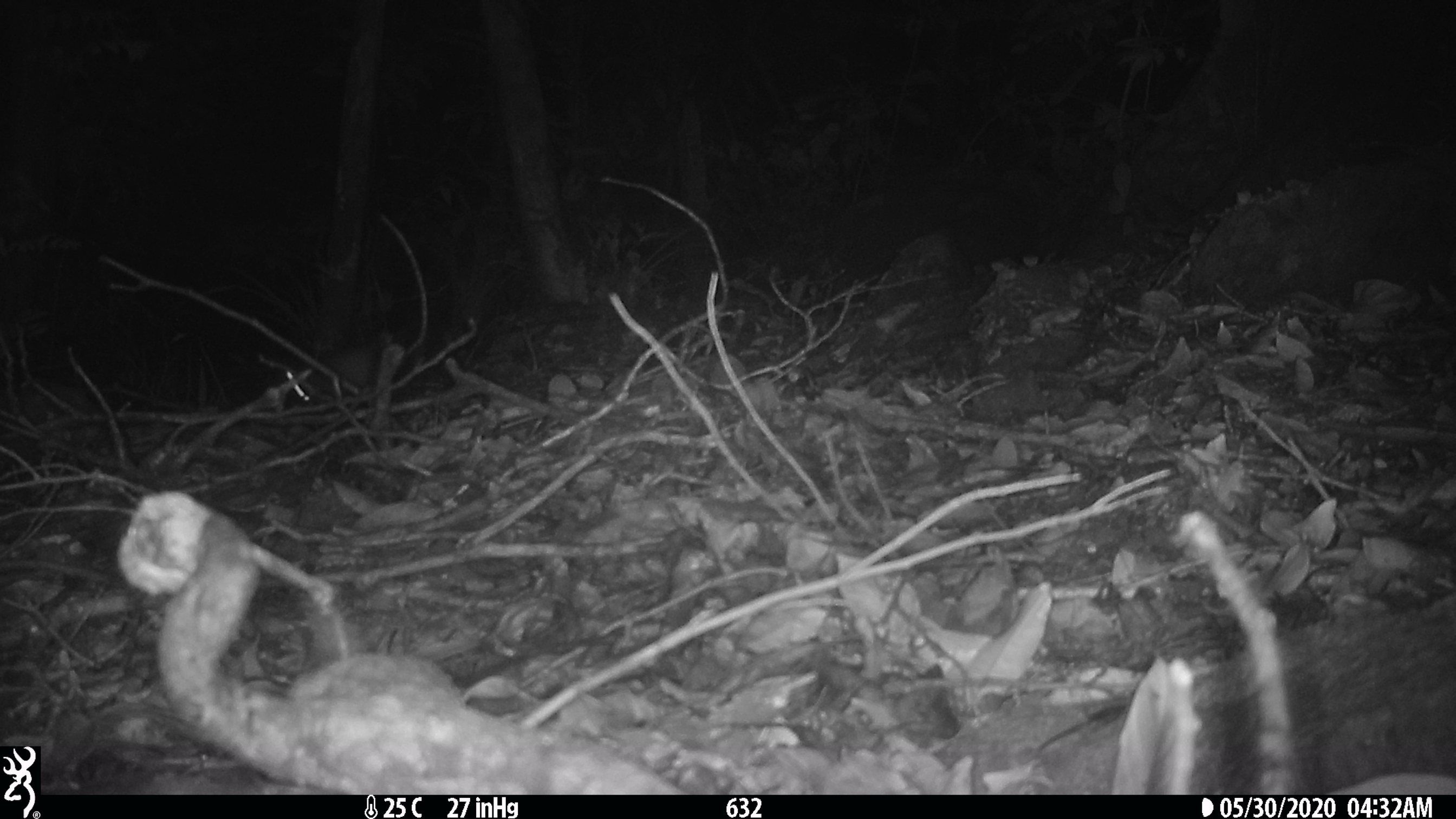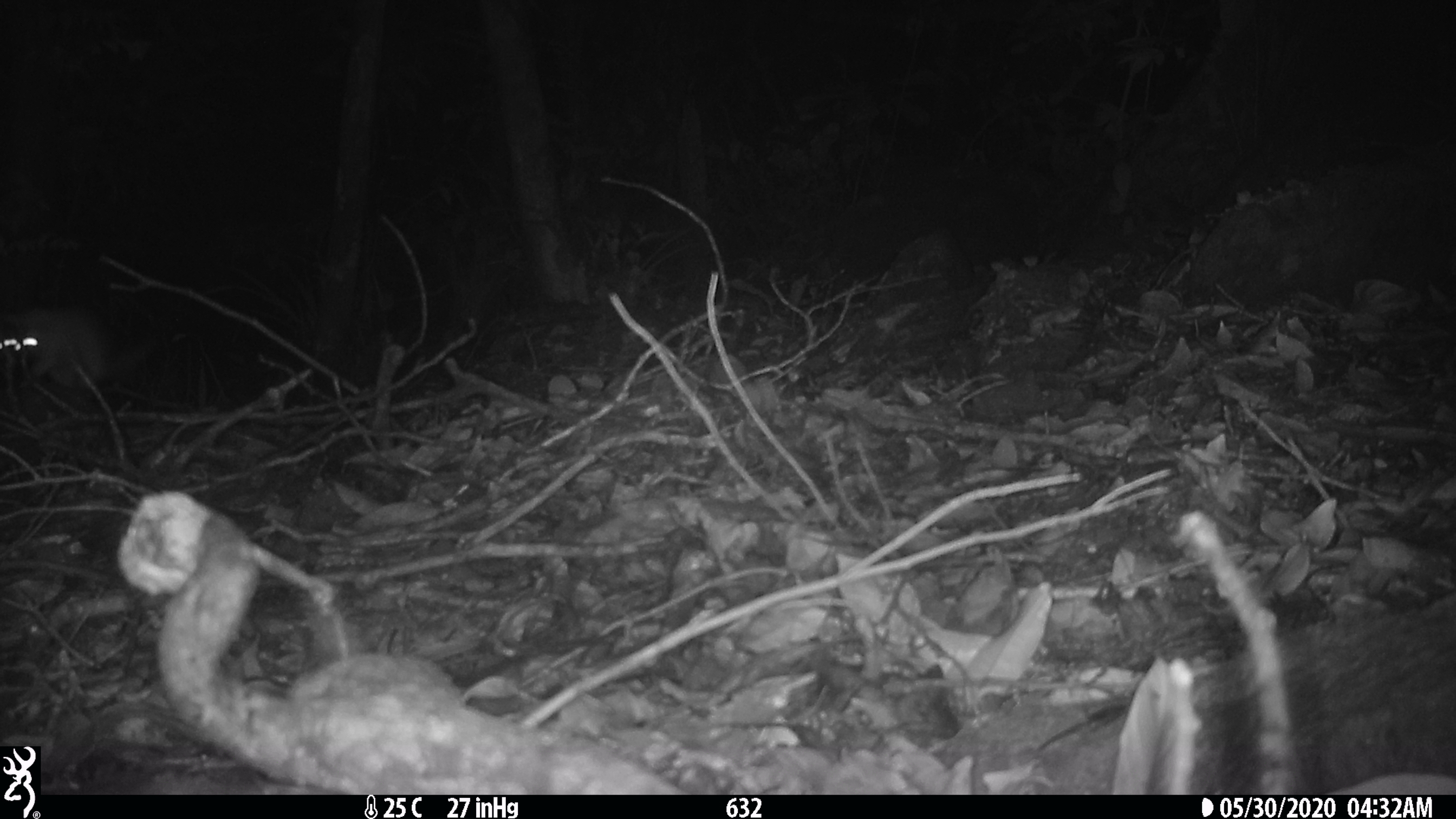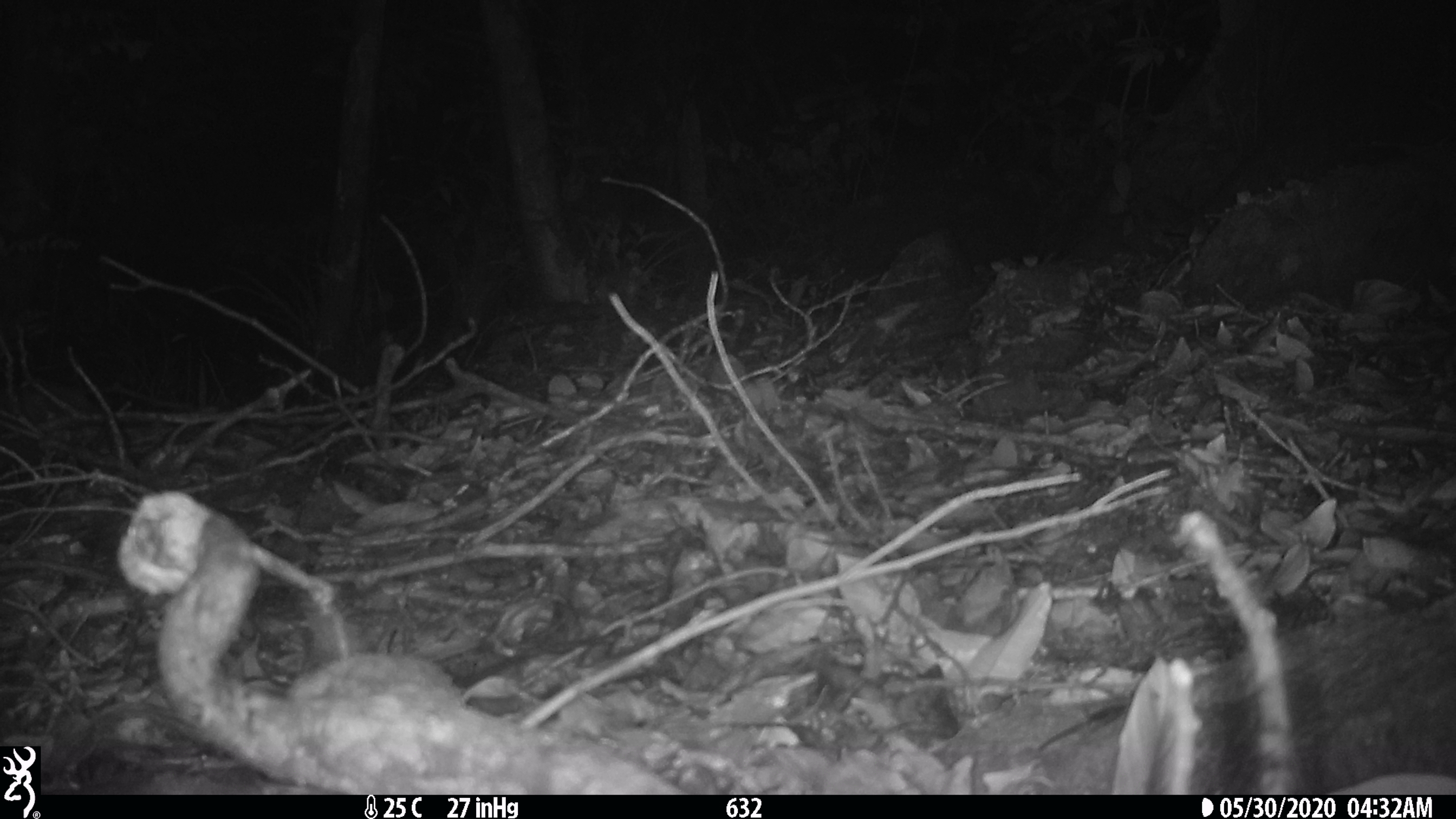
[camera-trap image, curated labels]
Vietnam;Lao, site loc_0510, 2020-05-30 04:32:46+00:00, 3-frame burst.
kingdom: Animalia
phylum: Chordata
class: Mammalia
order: Carnivora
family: Mustelidae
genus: Melogale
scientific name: Melogale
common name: ferret badger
Ferret badger (Melogale). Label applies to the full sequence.